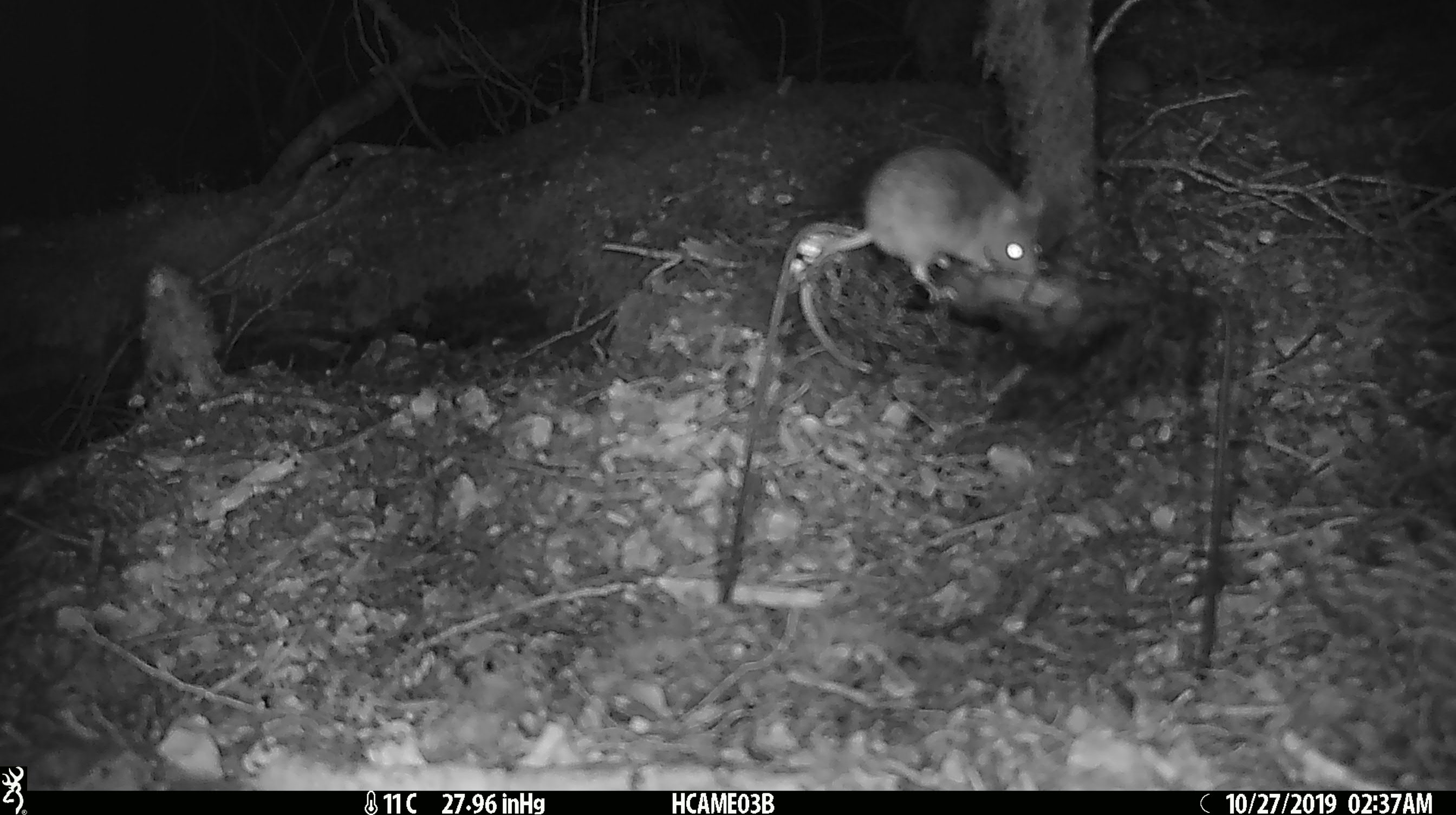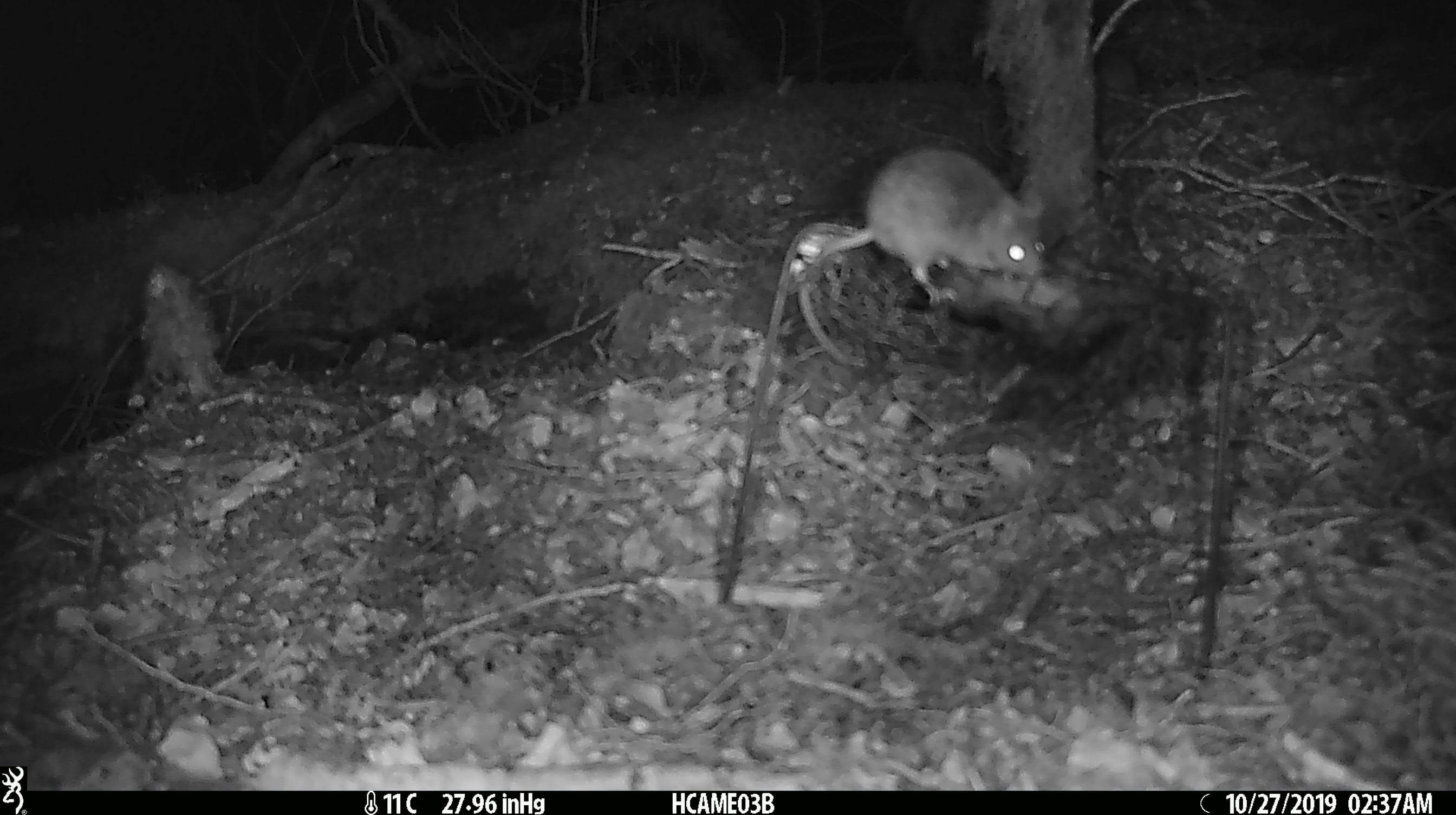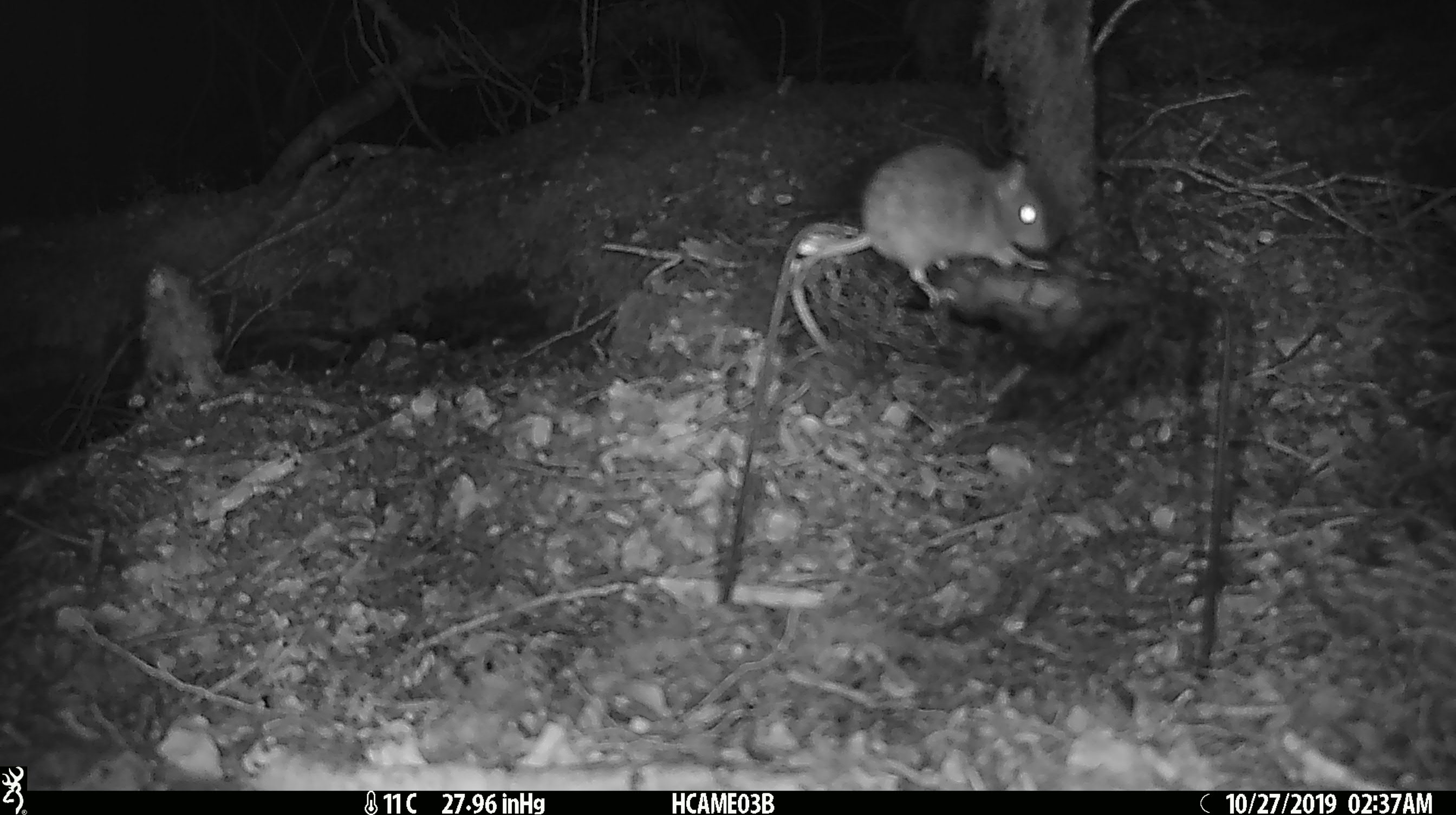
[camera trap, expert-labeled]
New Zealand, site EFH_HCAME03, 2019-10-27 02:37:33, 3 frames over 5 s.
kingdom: Animalia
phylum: Chordata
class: Mammalia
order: Rodentia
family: Muridae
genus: Mus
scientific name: Mus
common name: mouse